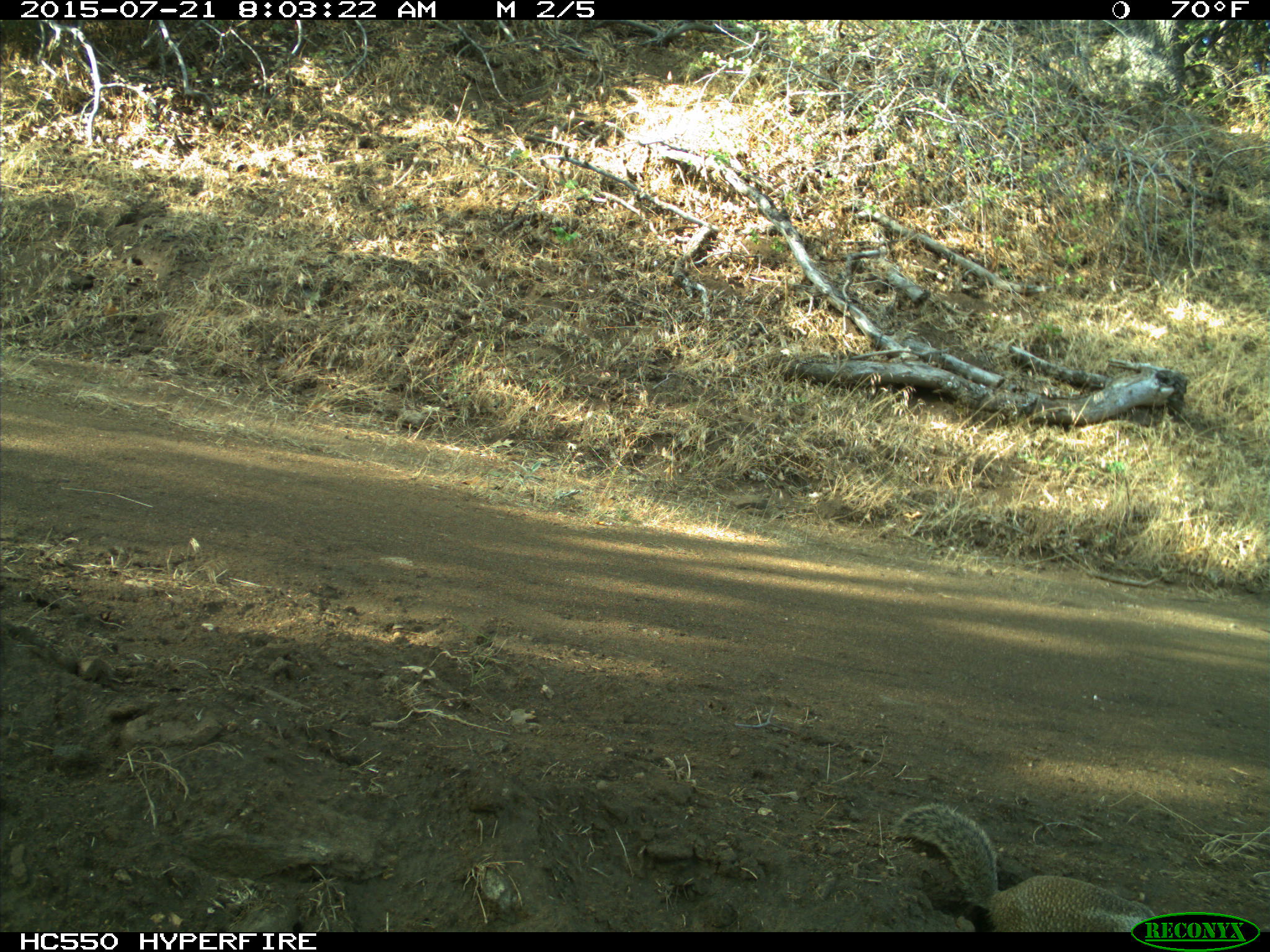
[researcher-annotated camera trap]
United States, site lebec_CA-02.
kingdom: Animalia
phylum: Chordata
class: Mammalia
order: Rodentia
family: Sciuridae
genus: Otospermophilus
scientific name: Otospermophilus beecheyi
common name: california ground squirrel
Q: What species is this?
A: Otospermophilus beecheyi (california ground squirrel).